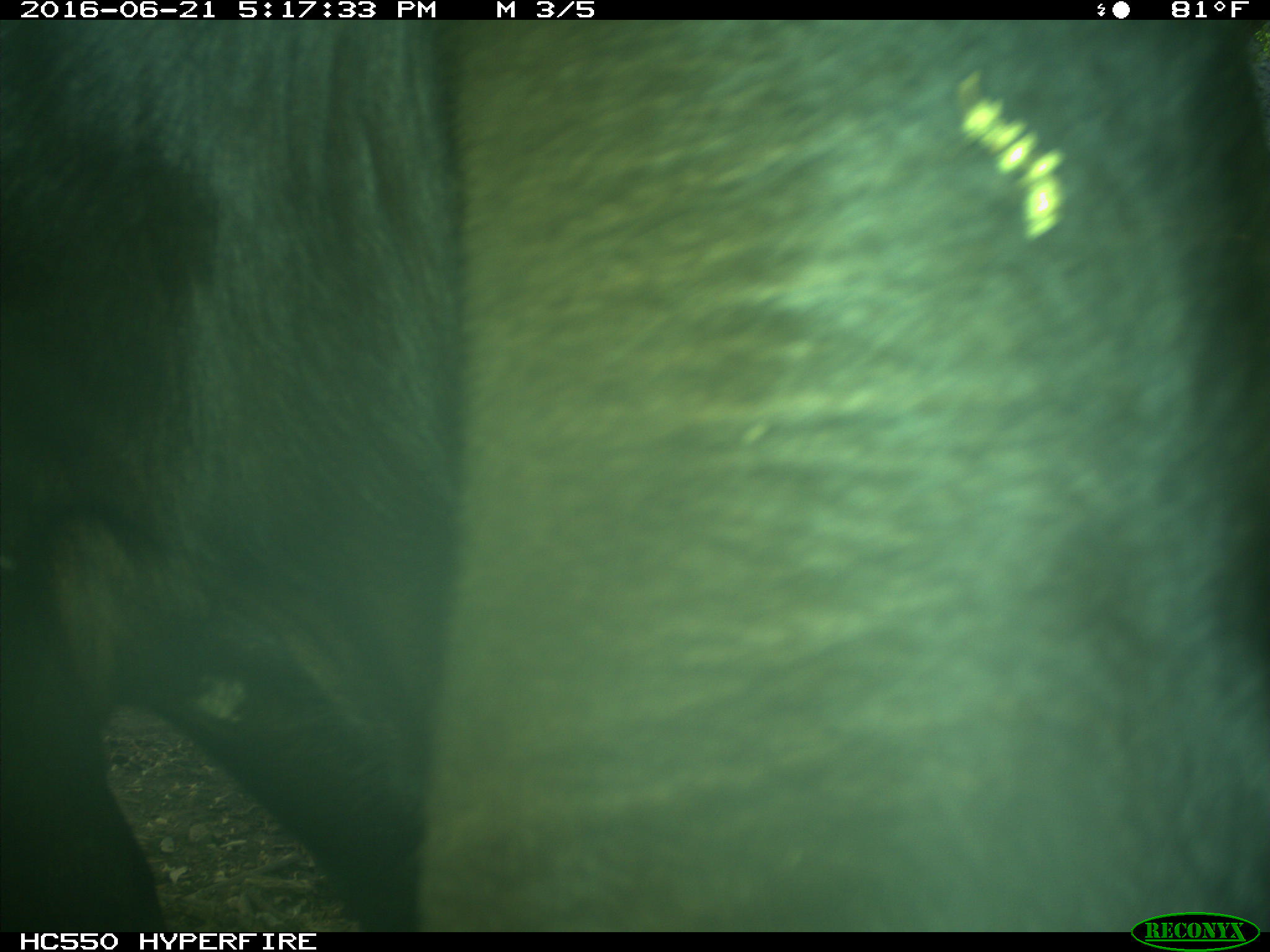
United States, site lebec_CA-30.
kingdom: Animalia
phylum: Chordata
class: Mammalia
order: Artiodactyla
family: Bovidae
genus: Bos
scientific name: Bos taurus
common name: domestic cow